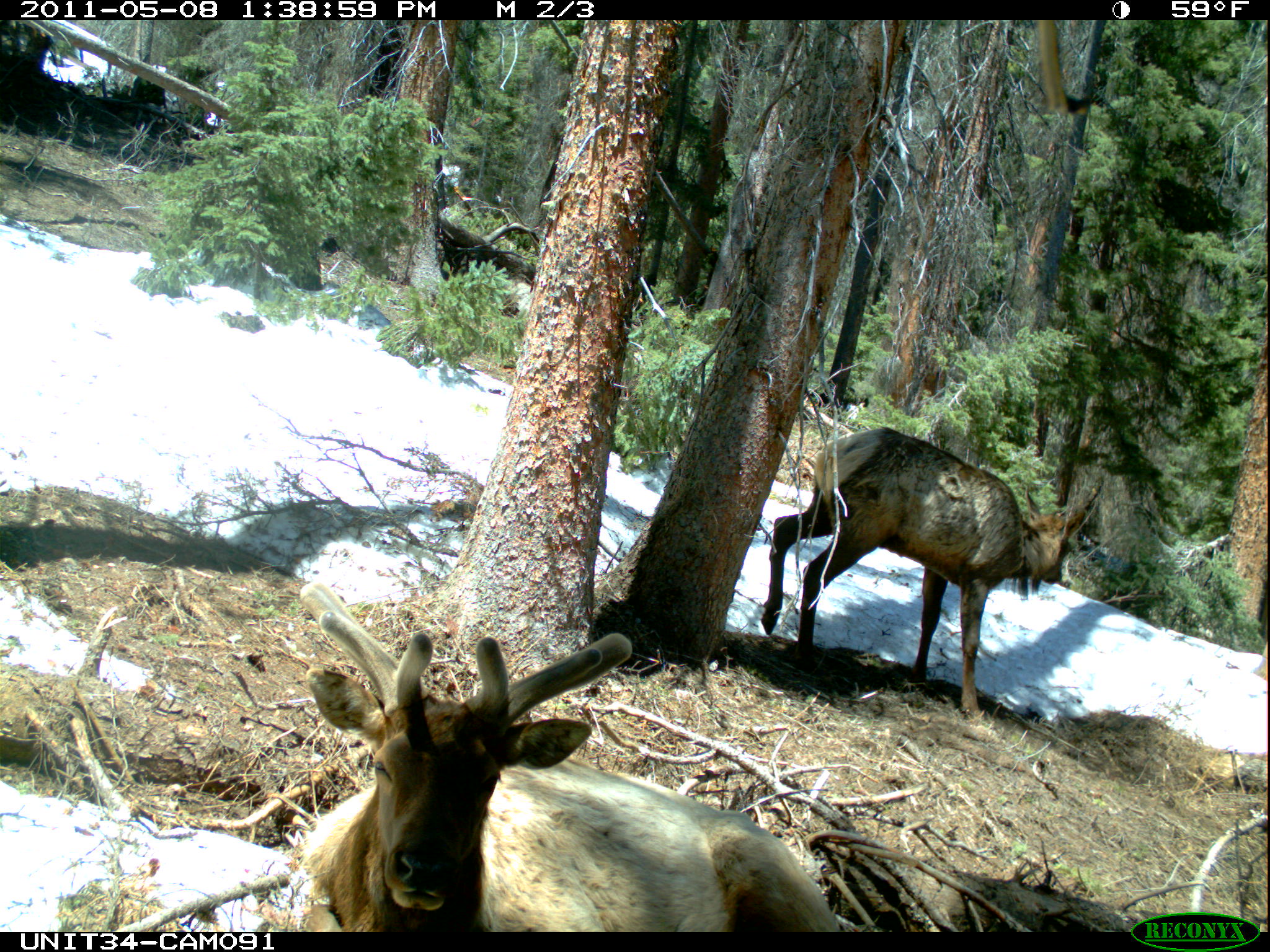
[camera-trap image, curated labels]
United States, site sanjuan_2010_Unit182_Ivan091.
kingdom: Animalia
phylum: Chordata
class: Mammalia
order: Artiodactyla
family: Cervidae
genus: Cervus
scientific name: Cervus elaphus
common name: red deer